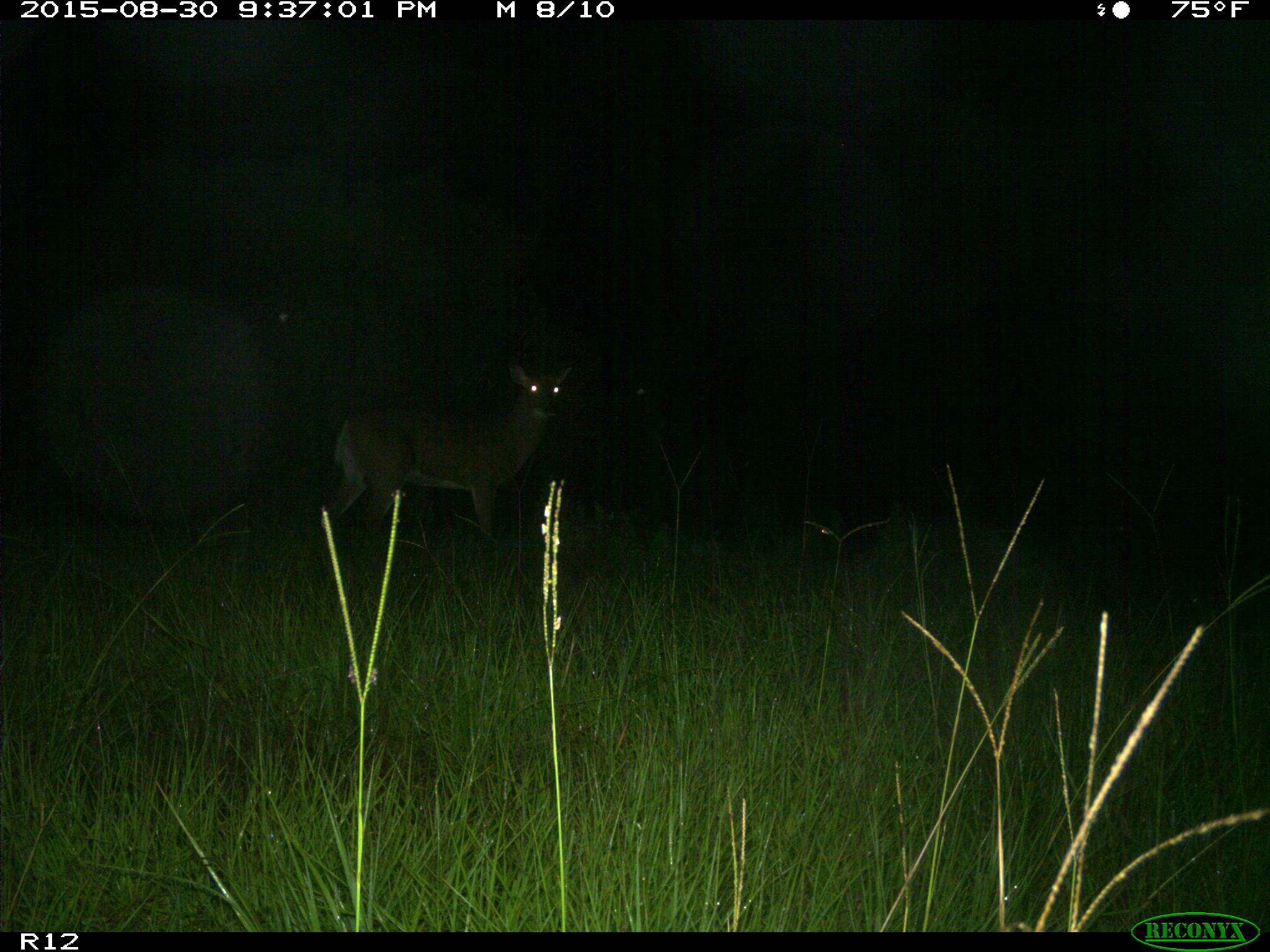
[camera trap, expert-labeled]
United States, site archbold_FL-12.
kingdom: Animalia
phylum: Chordata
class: Mammalia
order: Artiodactyla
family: Cervidae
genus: Odocoileus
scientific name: Odocoileus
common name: deer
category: unidentified deer